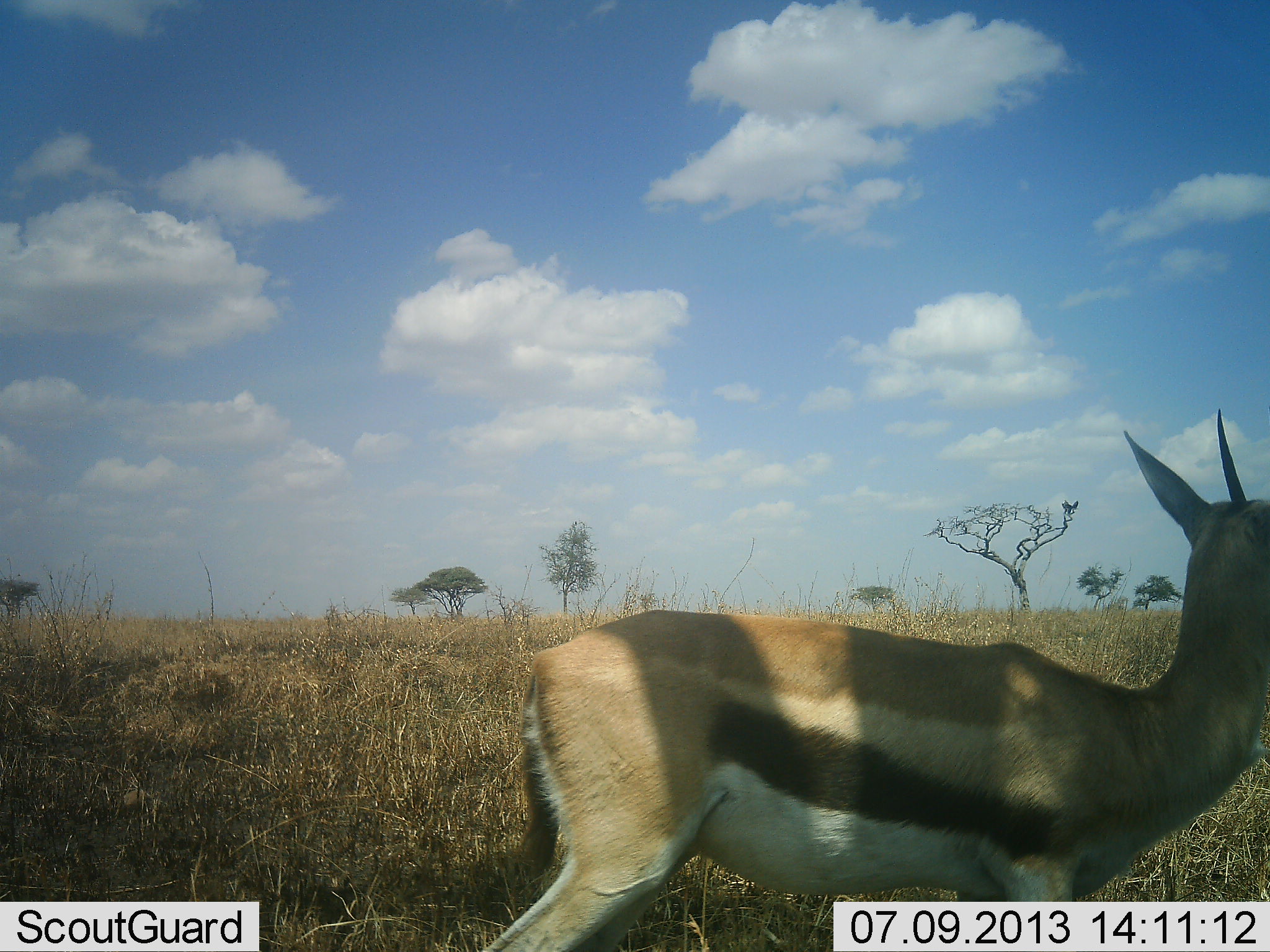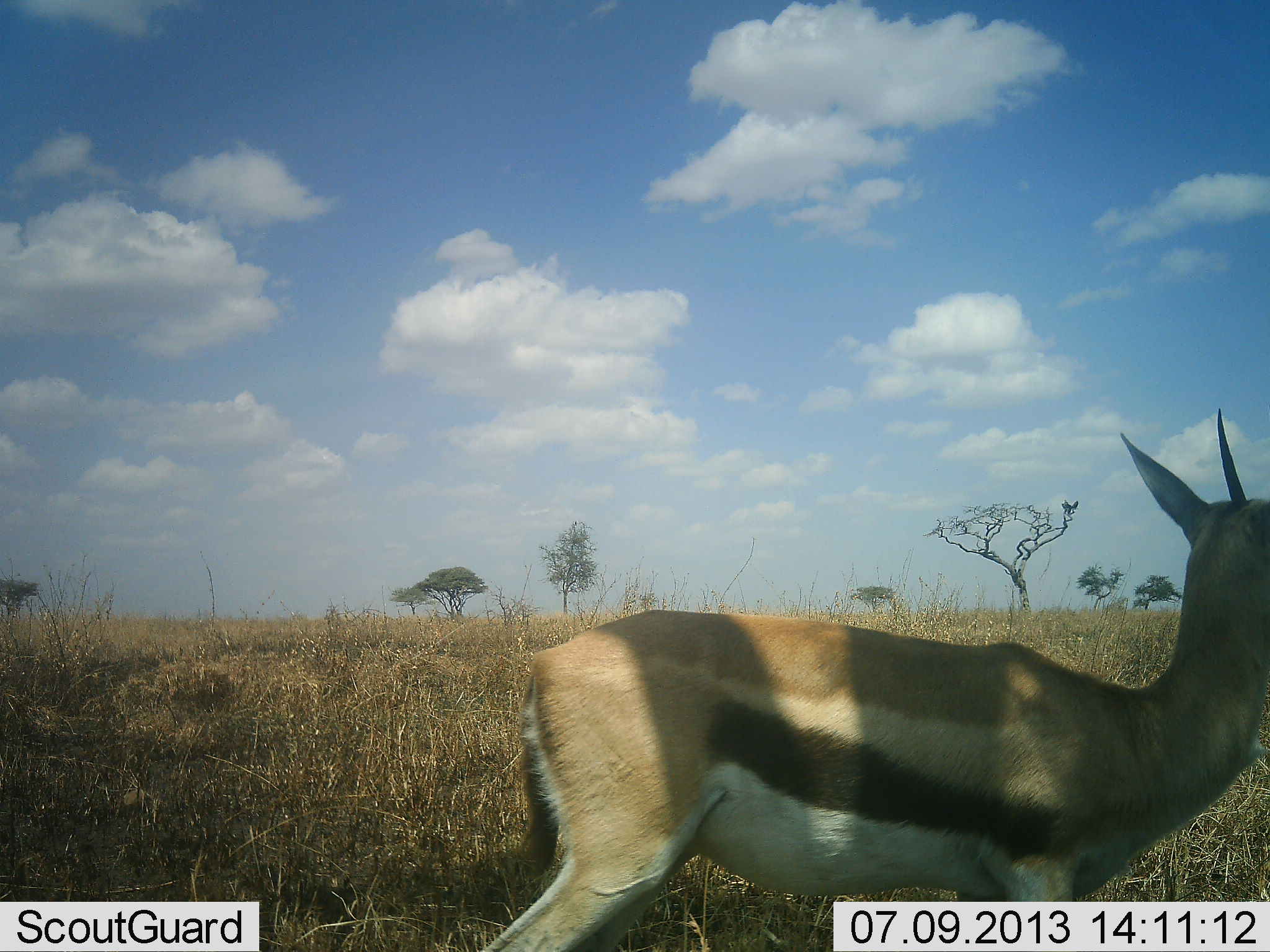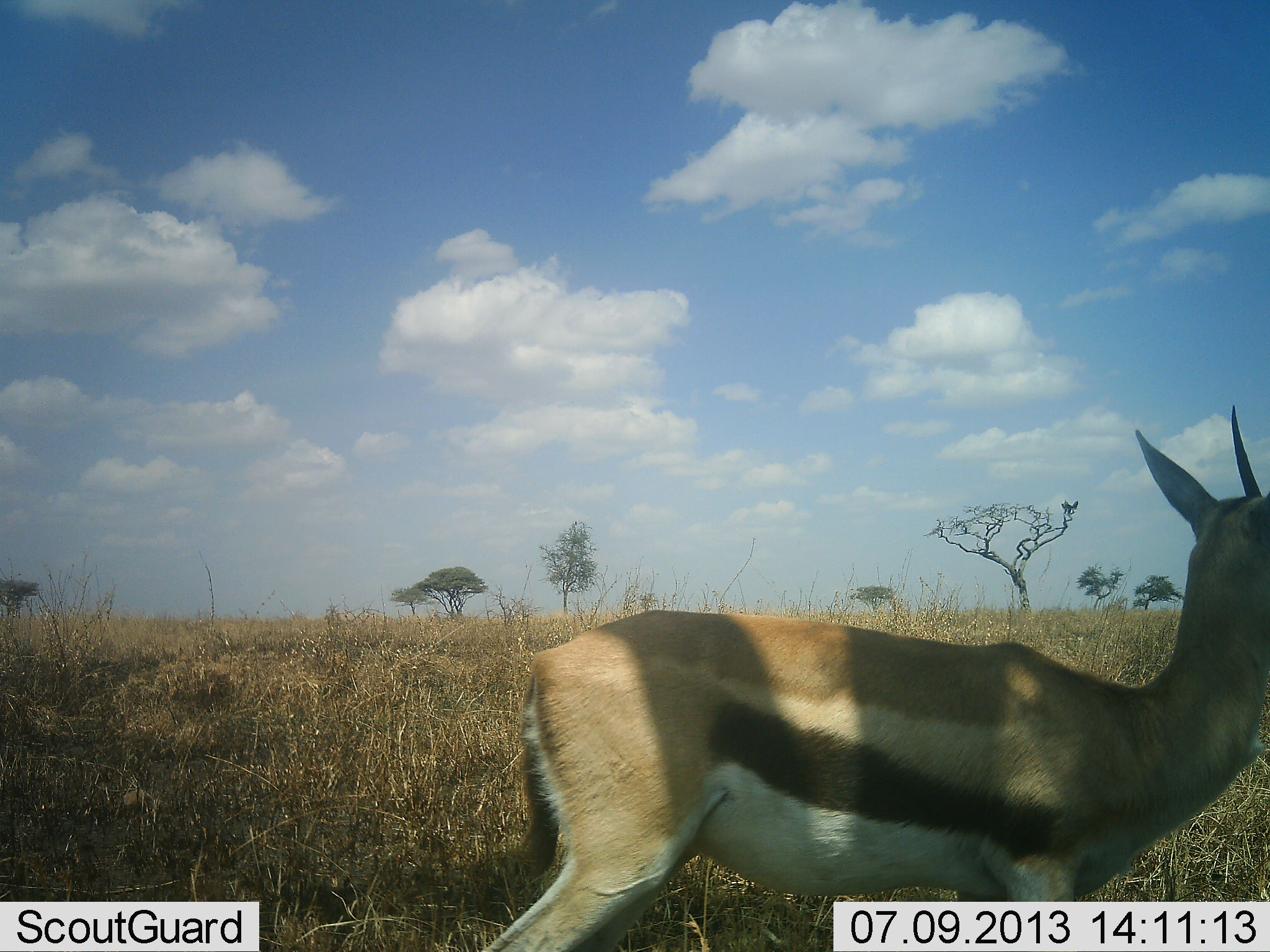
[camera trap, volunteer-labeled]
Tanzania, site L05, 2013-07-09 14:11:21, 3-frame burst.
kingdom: Animalia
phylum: Chordata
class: Mammalia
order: Artiodactyla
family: Bovidae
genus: Eudorcas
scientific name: Eudorcas thomsonii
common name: thomson's gazelle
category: gazellethomsons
Gazellethomsons (thomson's gazelle) (Eudorcas thomsonii), count 1. Behavior (volunteer vote fractions): standing 100%, resting 0%, moving 0%, interacting 0%. Young present (vote fraction): 0%. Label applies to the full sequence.